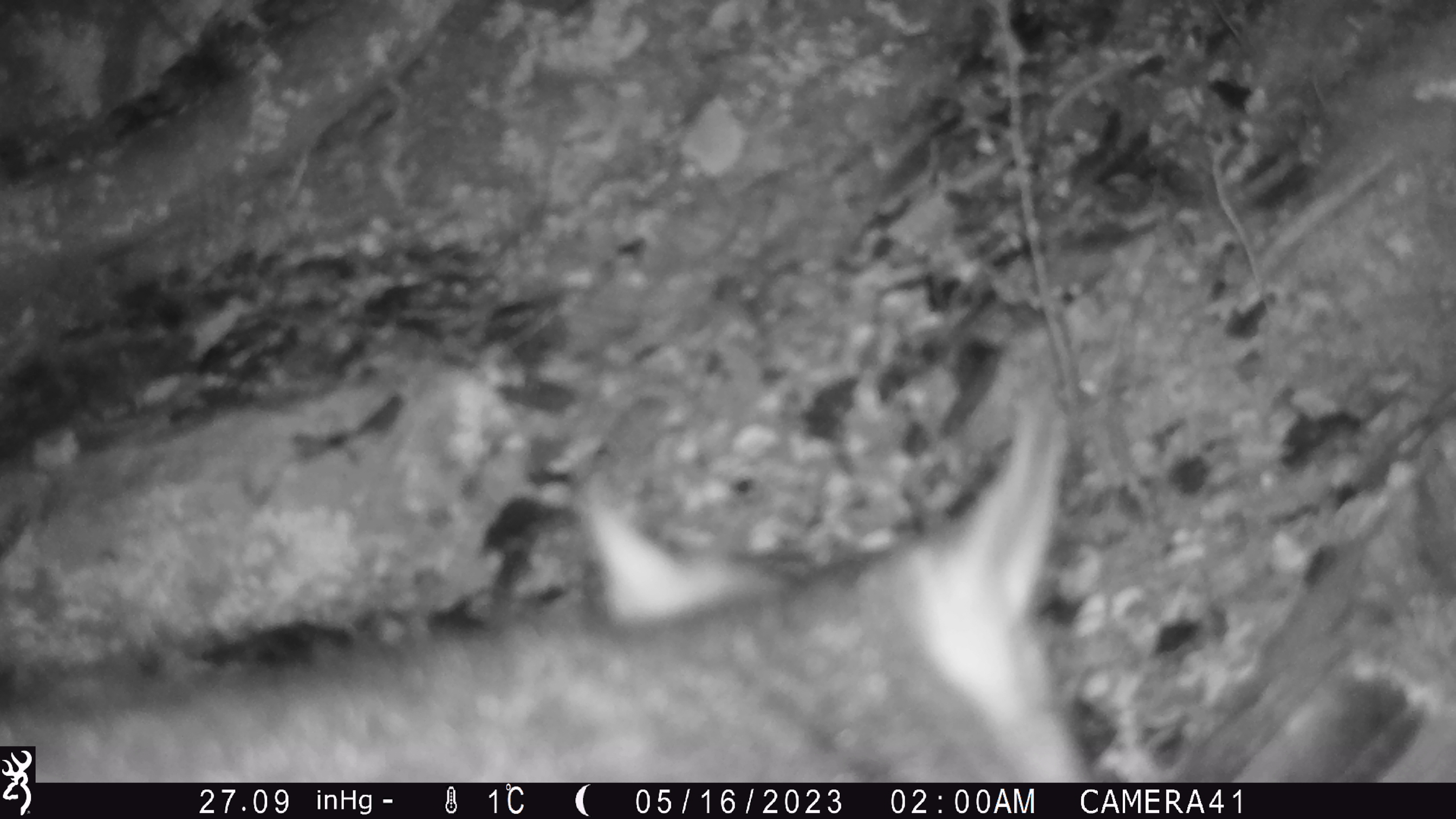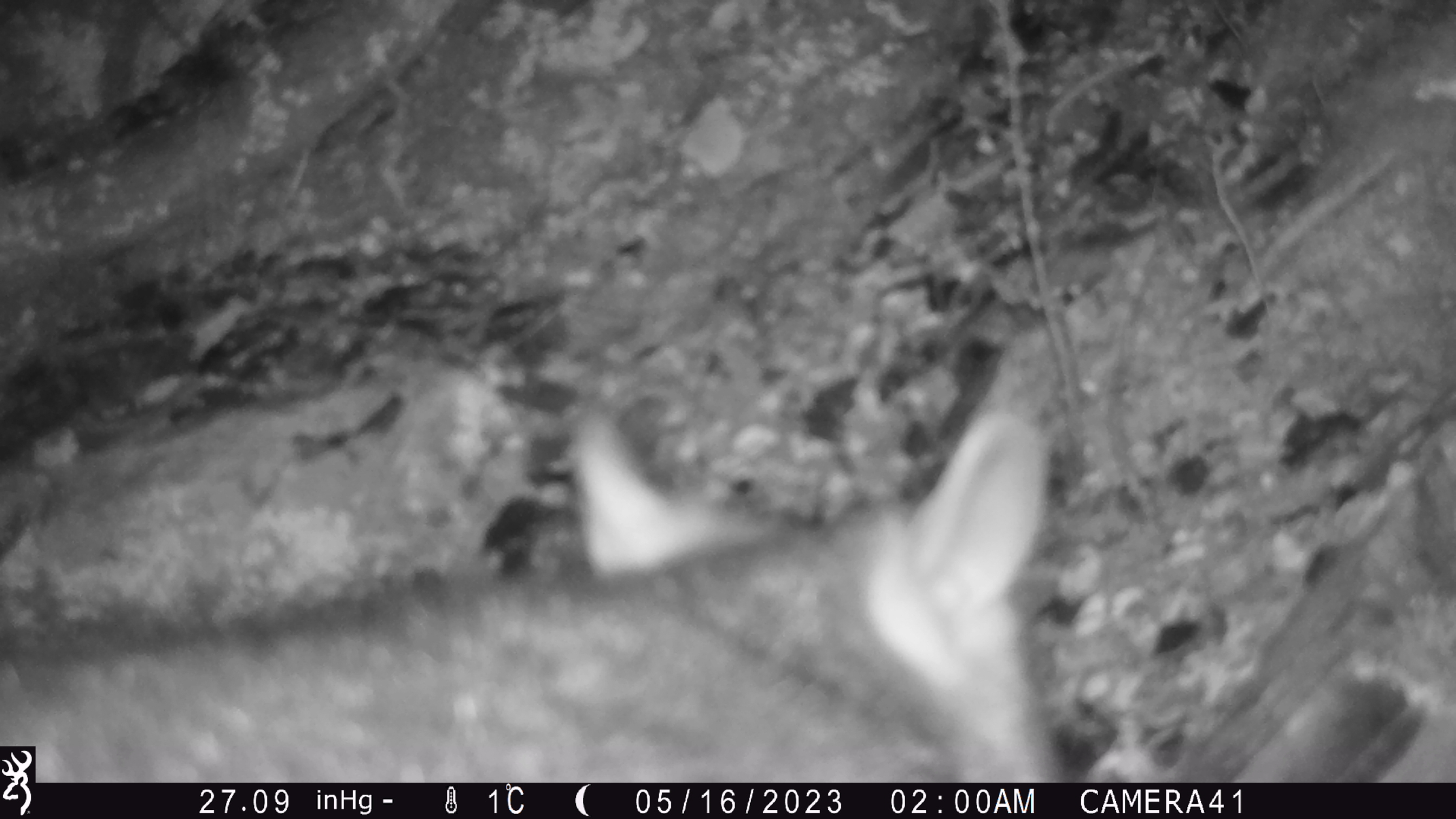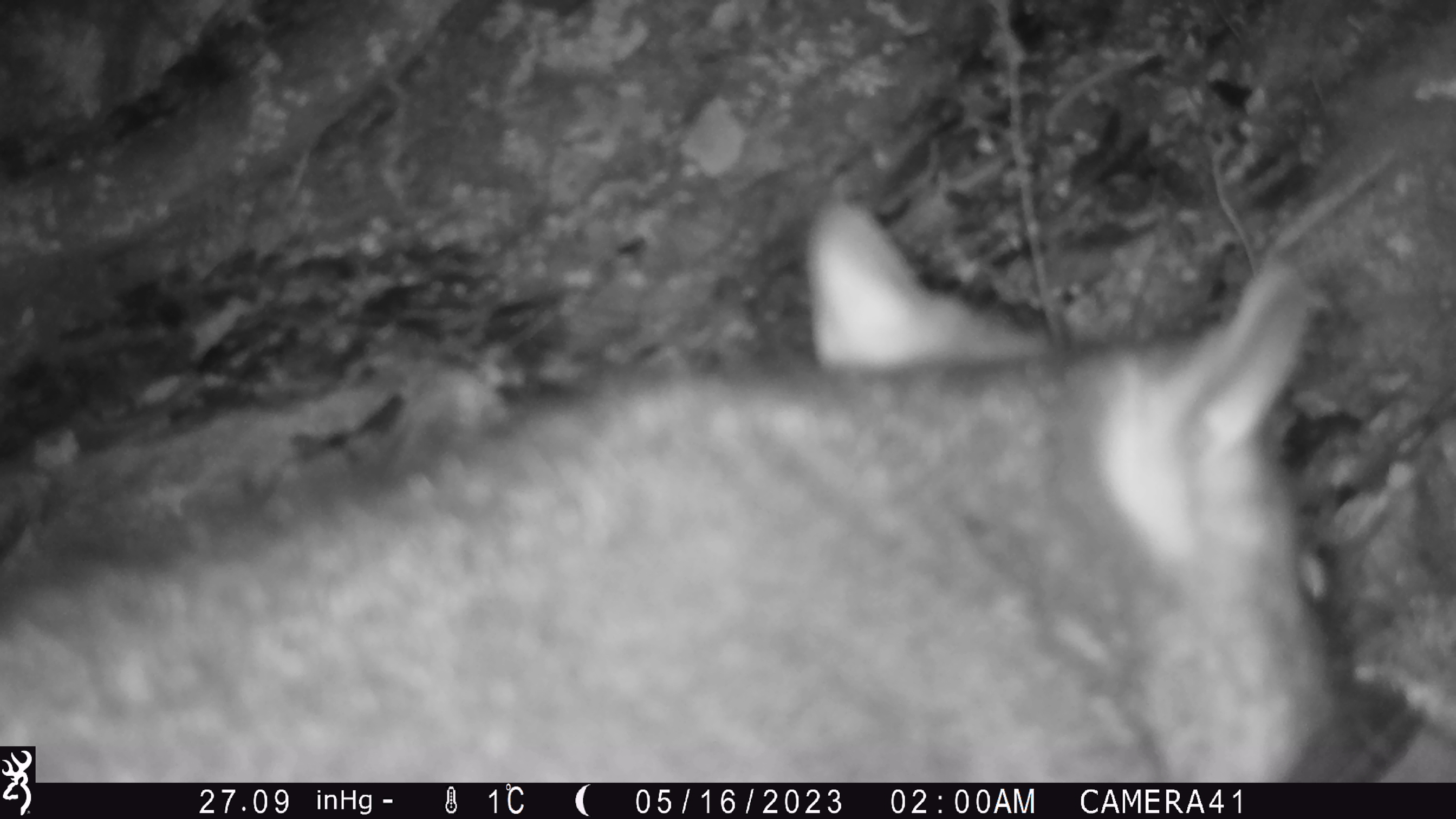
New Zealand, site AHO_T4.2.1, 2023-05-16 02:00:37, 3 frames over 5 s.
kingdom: Animalia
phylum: Chordata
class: Mammalia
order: Carnivora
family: Mustelidae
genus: Mustela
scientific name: Mustela erminea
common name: stoat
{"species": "stoat (Mustela erminea)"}